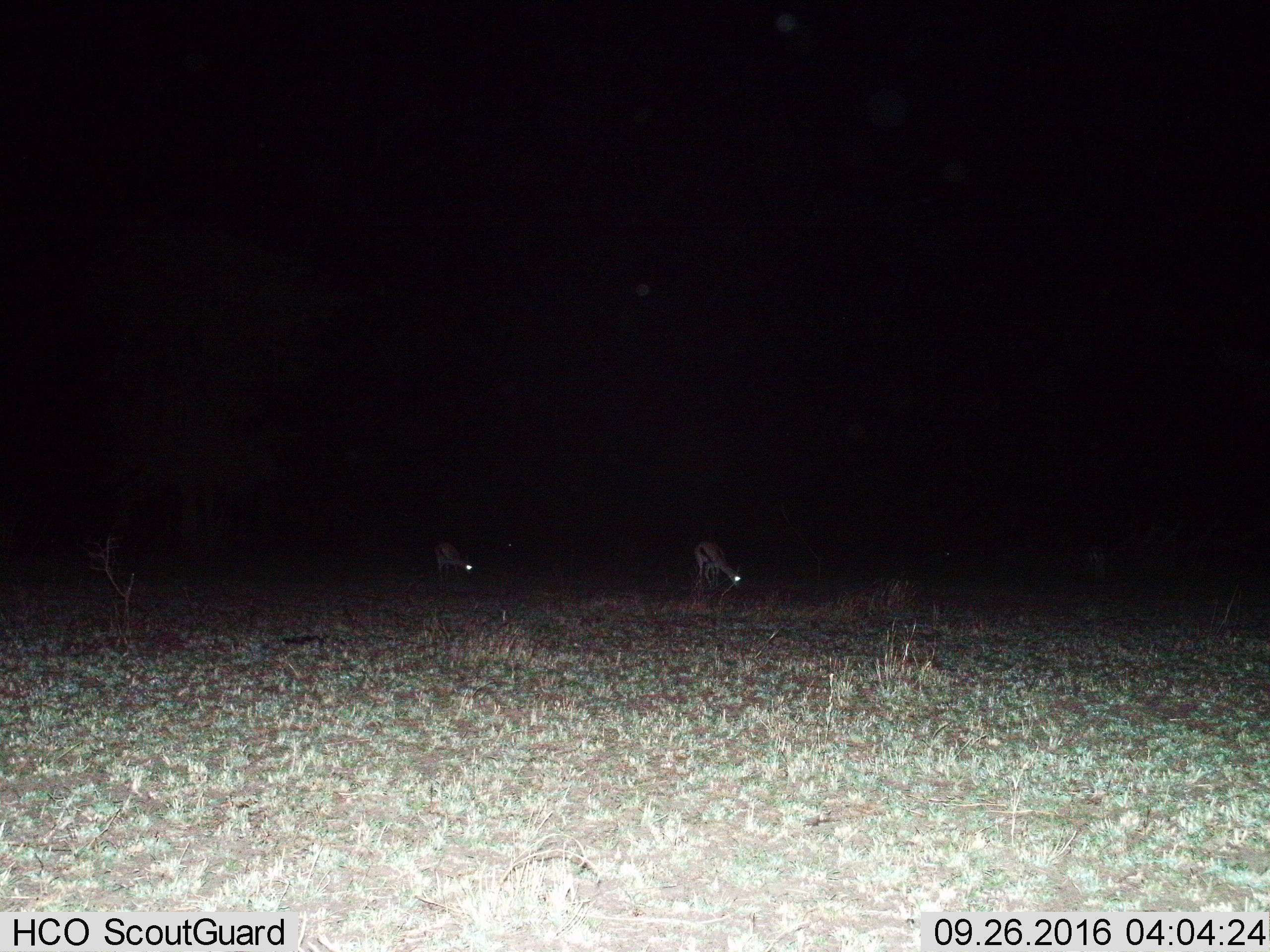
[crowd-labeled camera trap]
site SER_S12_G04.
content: unidentified animal